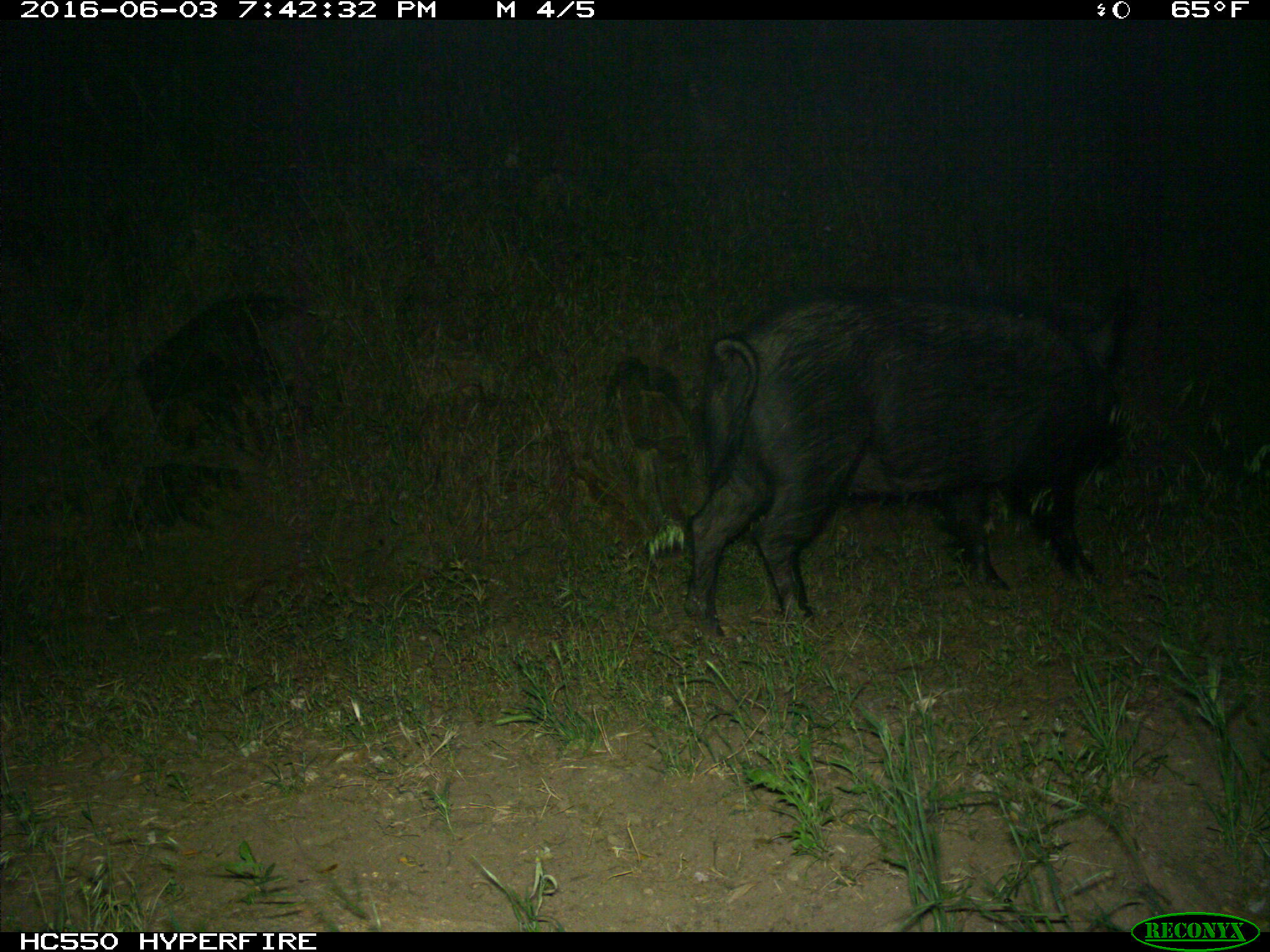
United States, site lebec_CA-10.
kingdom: Animalia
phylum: Chordata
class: Mammalia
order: Artiodactyla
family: Suidae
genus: Sus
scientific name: Sus scrofa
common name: wild boar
Sus scrofa (wild boar).